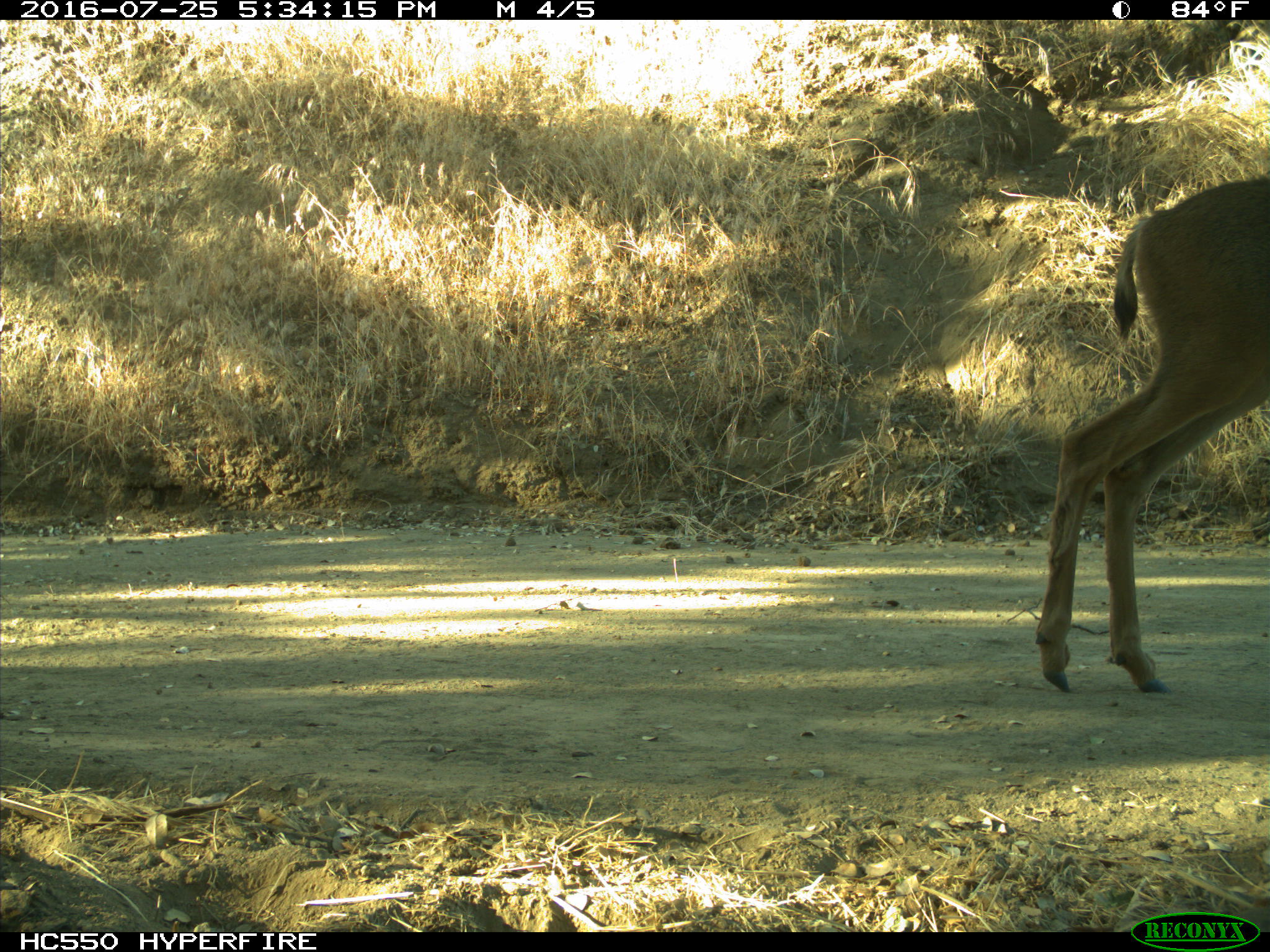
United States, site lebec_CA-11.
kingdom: Animalia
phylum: Chordata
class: Mammalia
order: Artiodactyla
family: Cervidae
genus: Odocoileus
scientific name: Odocoileus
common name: deer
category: unidentified deer